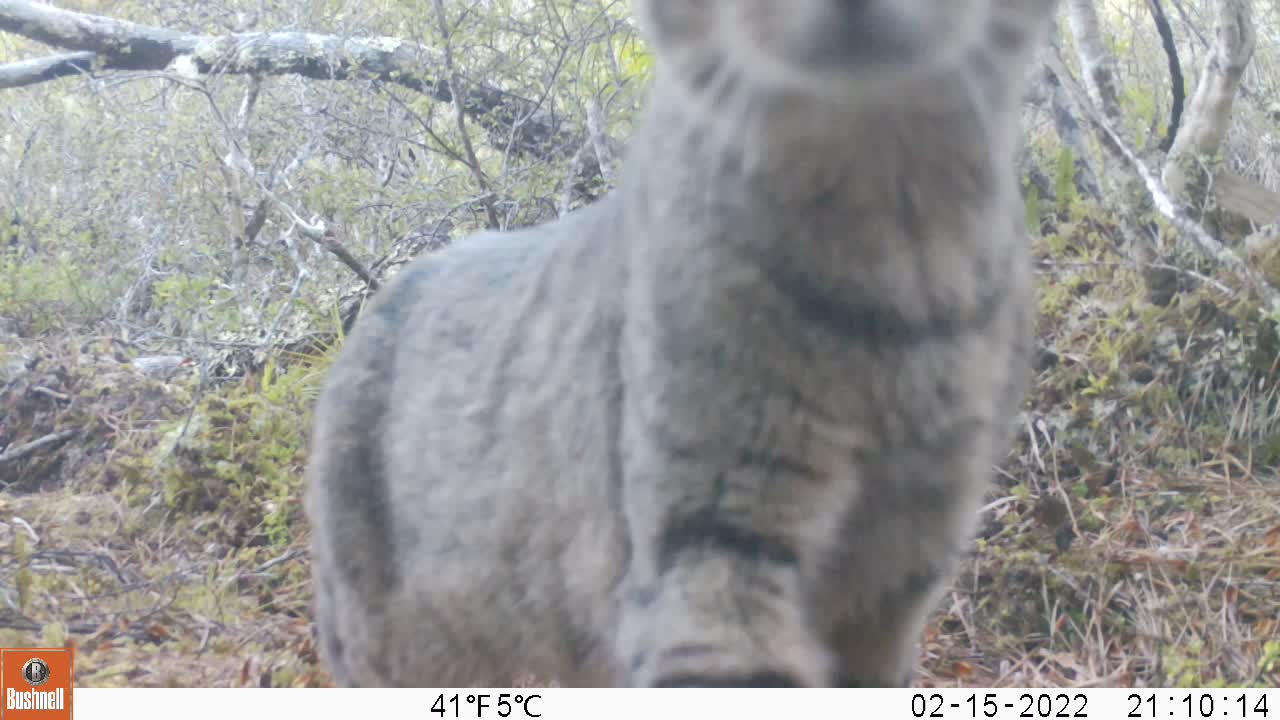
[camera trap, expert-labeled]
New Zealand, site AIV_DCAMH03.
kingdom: Animalia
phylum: Chordata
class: Mammalia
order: Carnivora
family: Felidae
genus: Felis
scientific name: Felis catus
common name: domestic cat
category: cat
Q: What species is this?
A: Cat (domestic cat) (Felis catus).